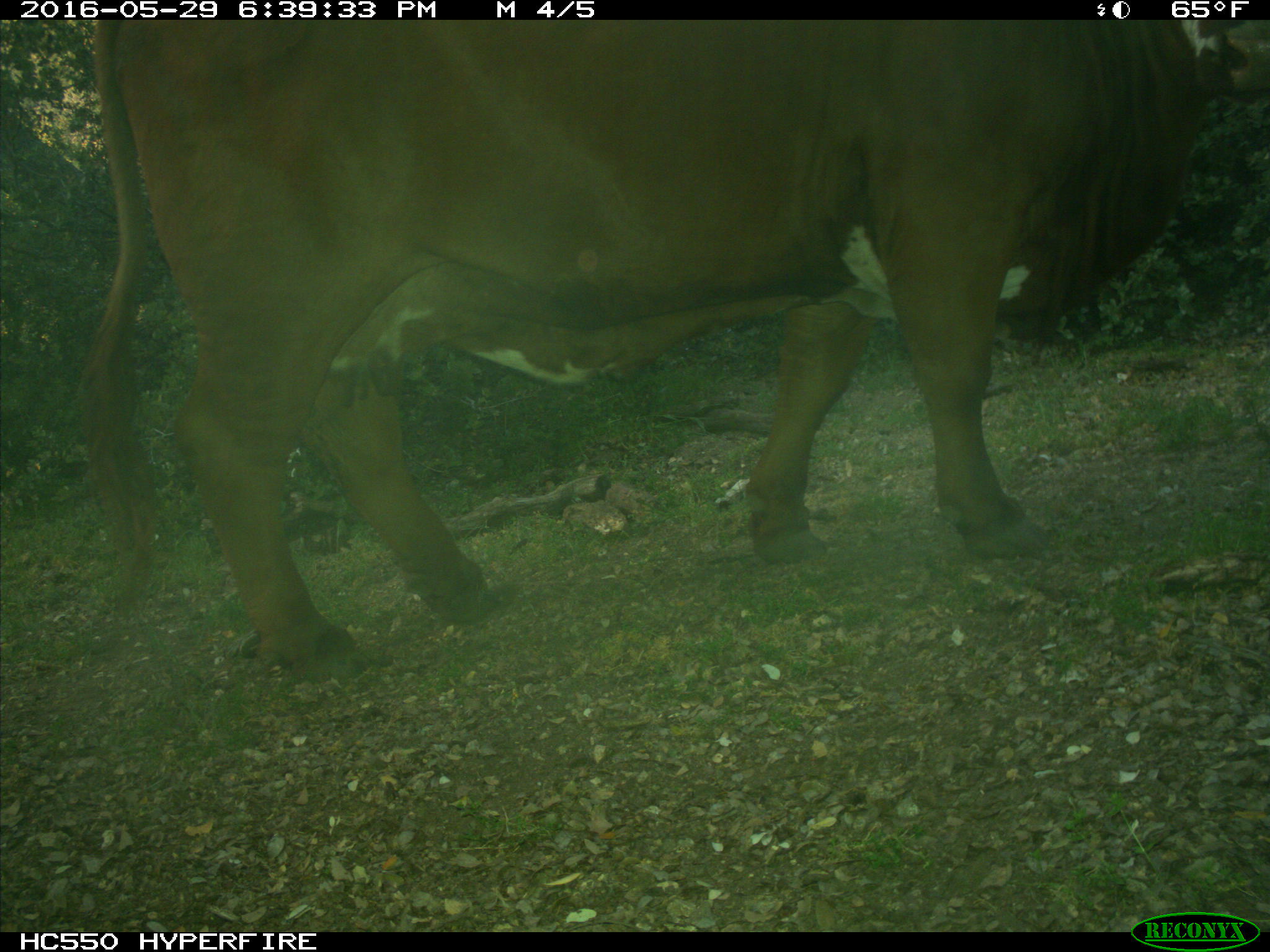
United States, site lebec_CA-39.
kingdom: Animalia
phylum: Chordata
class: Mammalia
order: Artiodactyla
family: Bovidae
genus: Bos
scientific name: Bos taurus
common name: domestic cow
Bos taurus (domestic cow).